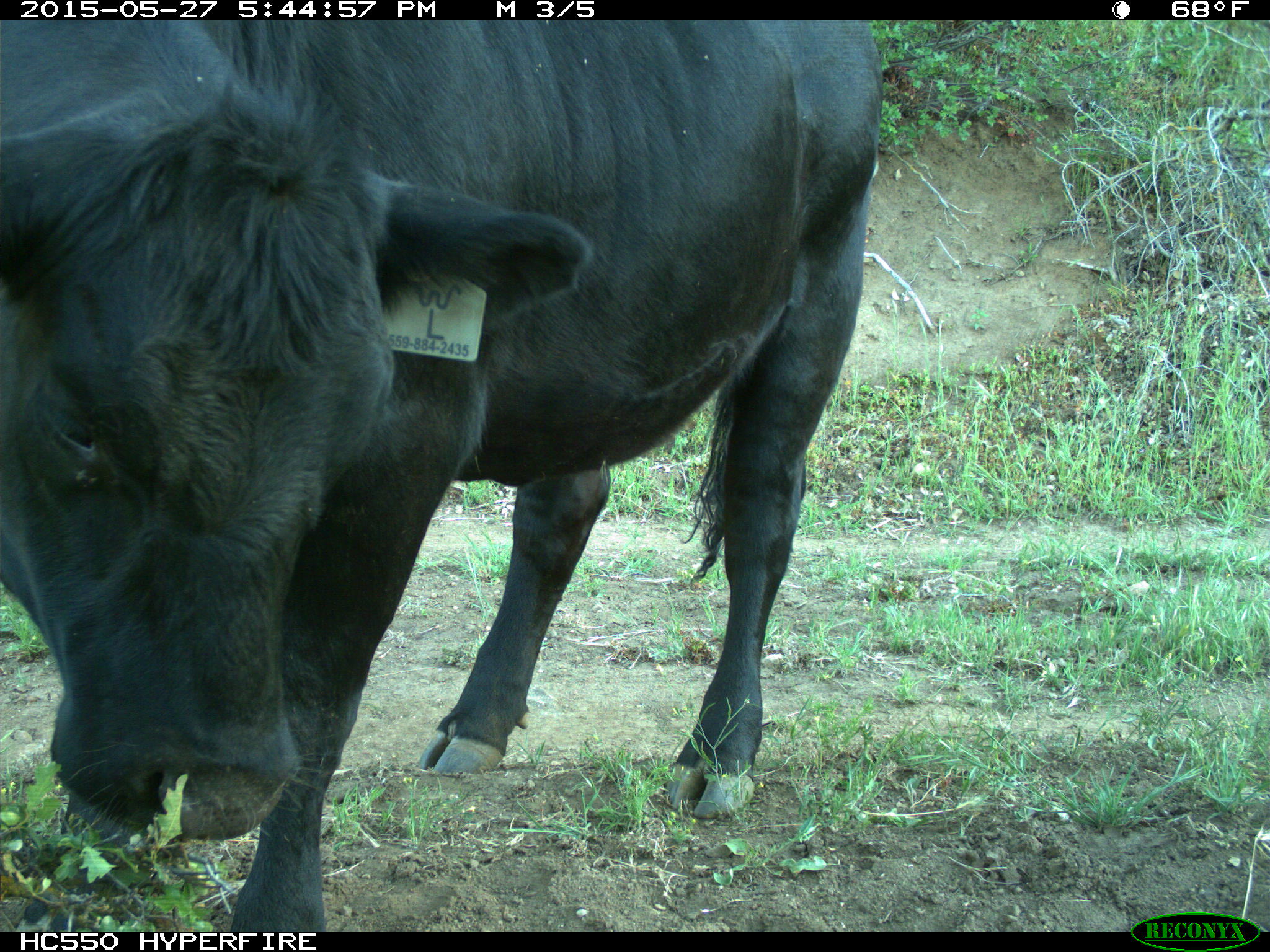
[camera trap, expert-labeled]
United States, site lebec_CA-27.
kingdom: Animalia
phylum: Chordata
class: Mammalia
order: Artiodactyla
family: Bovidae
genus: Bos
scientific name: Bos taurus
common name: domestic cow